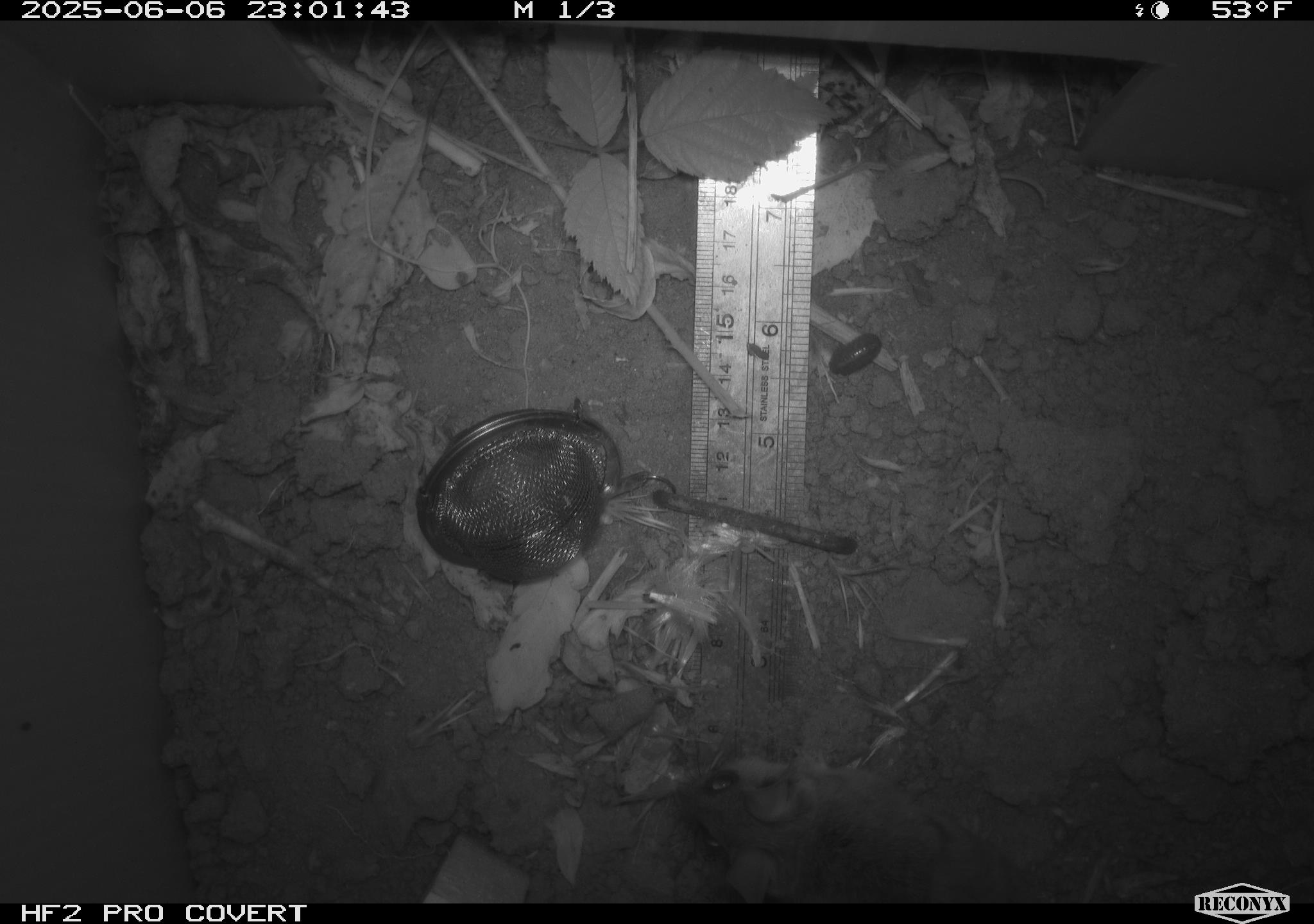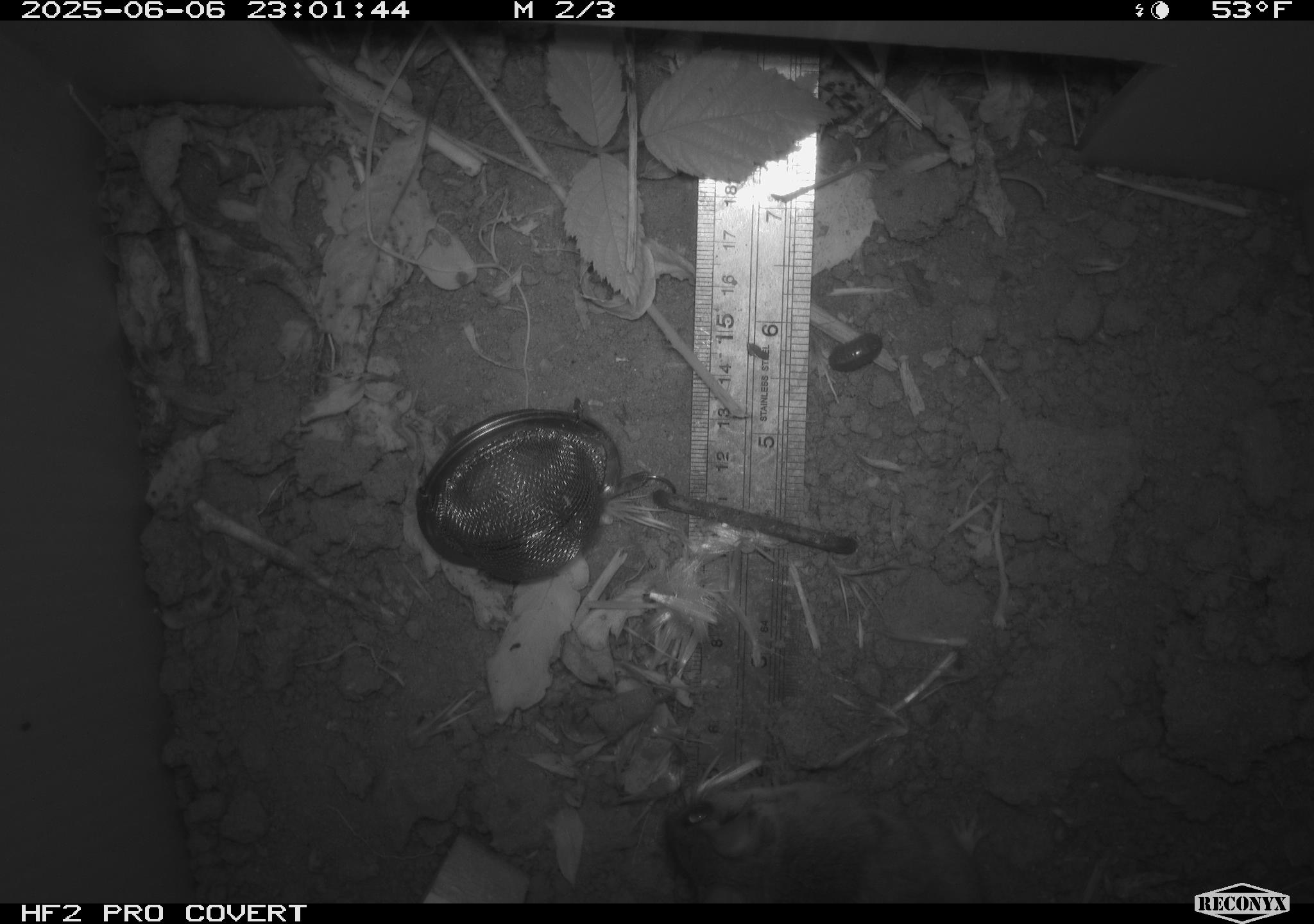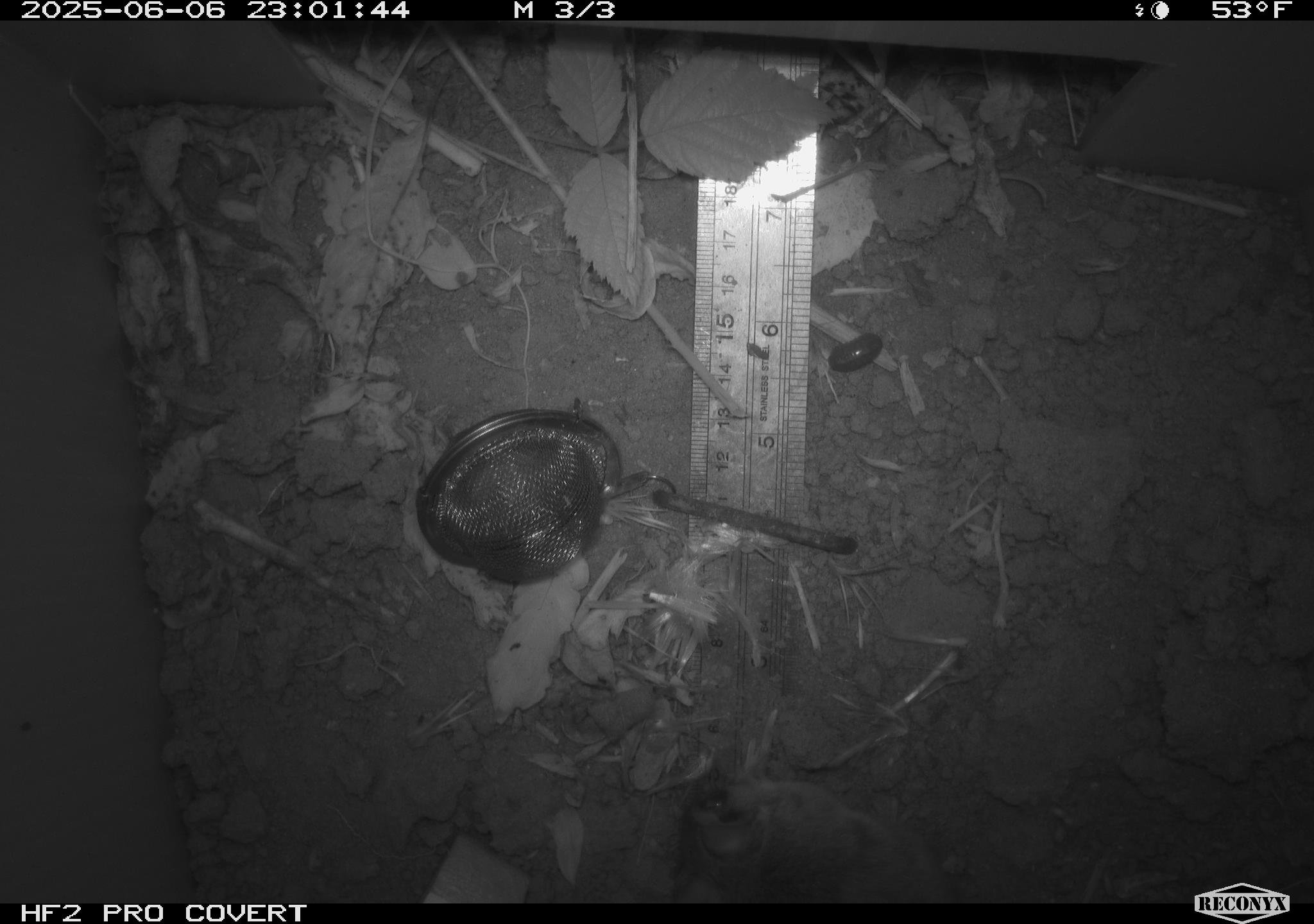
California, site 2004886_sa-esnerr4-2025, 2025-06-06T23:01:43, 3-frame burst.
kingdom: Animalia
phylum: Chordata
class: Mammalia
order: Rodentia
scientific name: Rodentia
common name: rodent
Rodent (Rodentia).